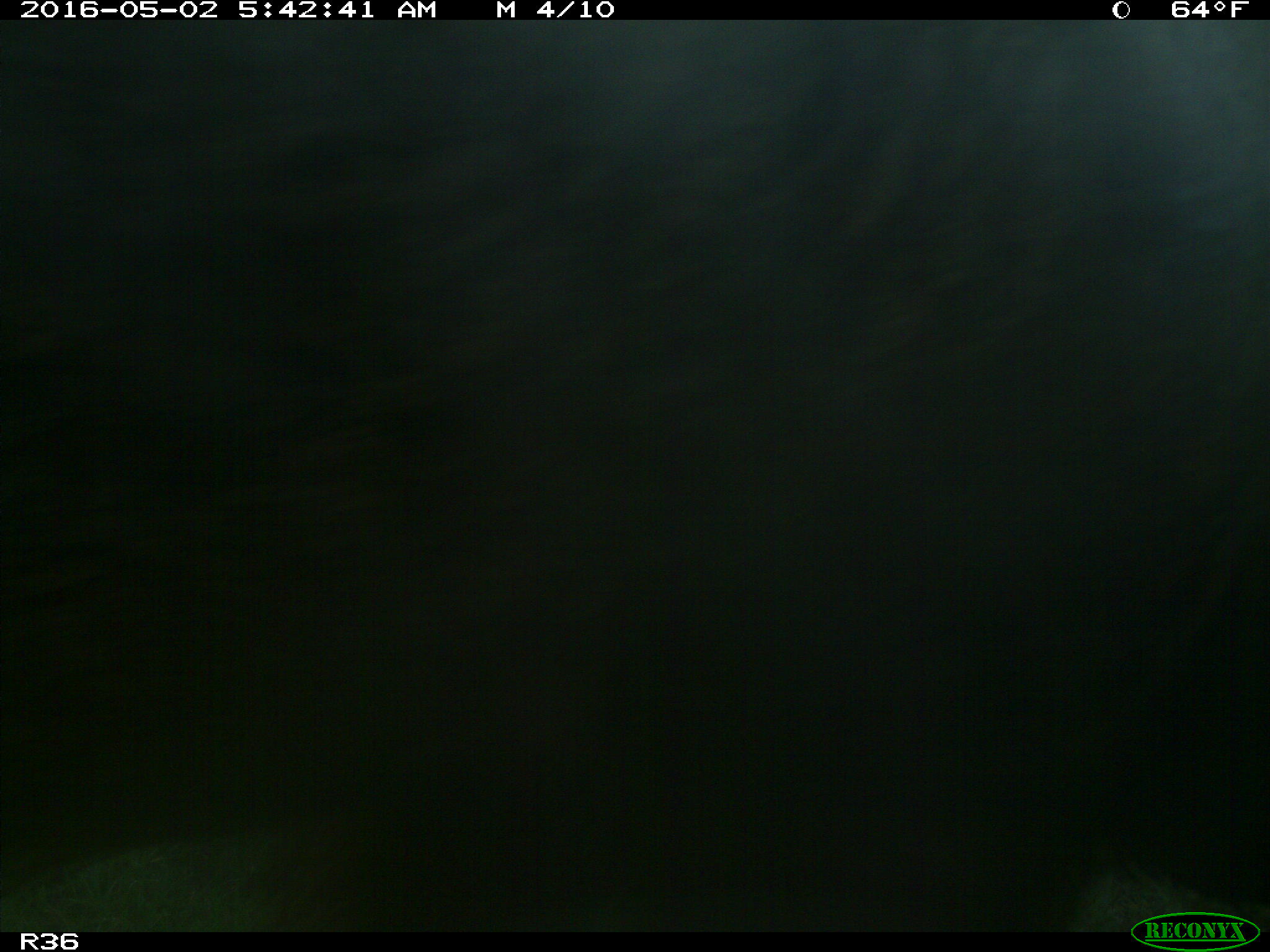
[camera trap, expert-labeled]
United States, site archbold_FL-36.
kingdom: Animalia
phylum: Chordata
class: Mammalia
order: Artiodactyla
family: Suidae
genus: Sus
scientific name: Sus scrofa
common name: wild boar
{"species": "Sus scrofa (wild boar)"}